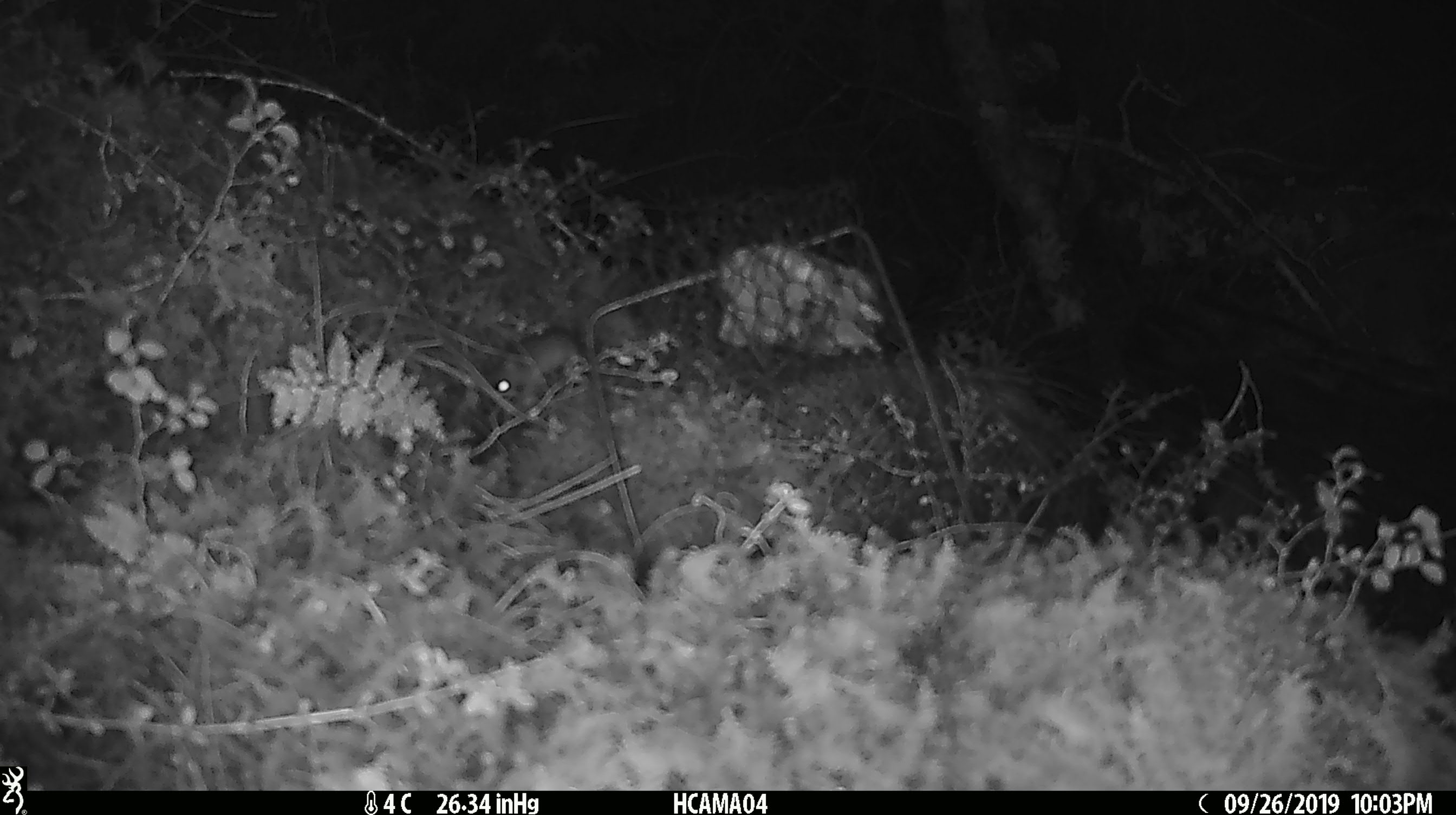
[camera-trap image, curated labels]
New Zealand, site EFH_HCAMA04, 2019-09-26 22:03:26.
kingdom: Animalia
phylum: Chordata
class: Mammalia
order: Rodentia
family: Muridae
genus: Mus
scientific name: Mus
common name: mouse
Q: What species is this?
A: Mouse (Mus).